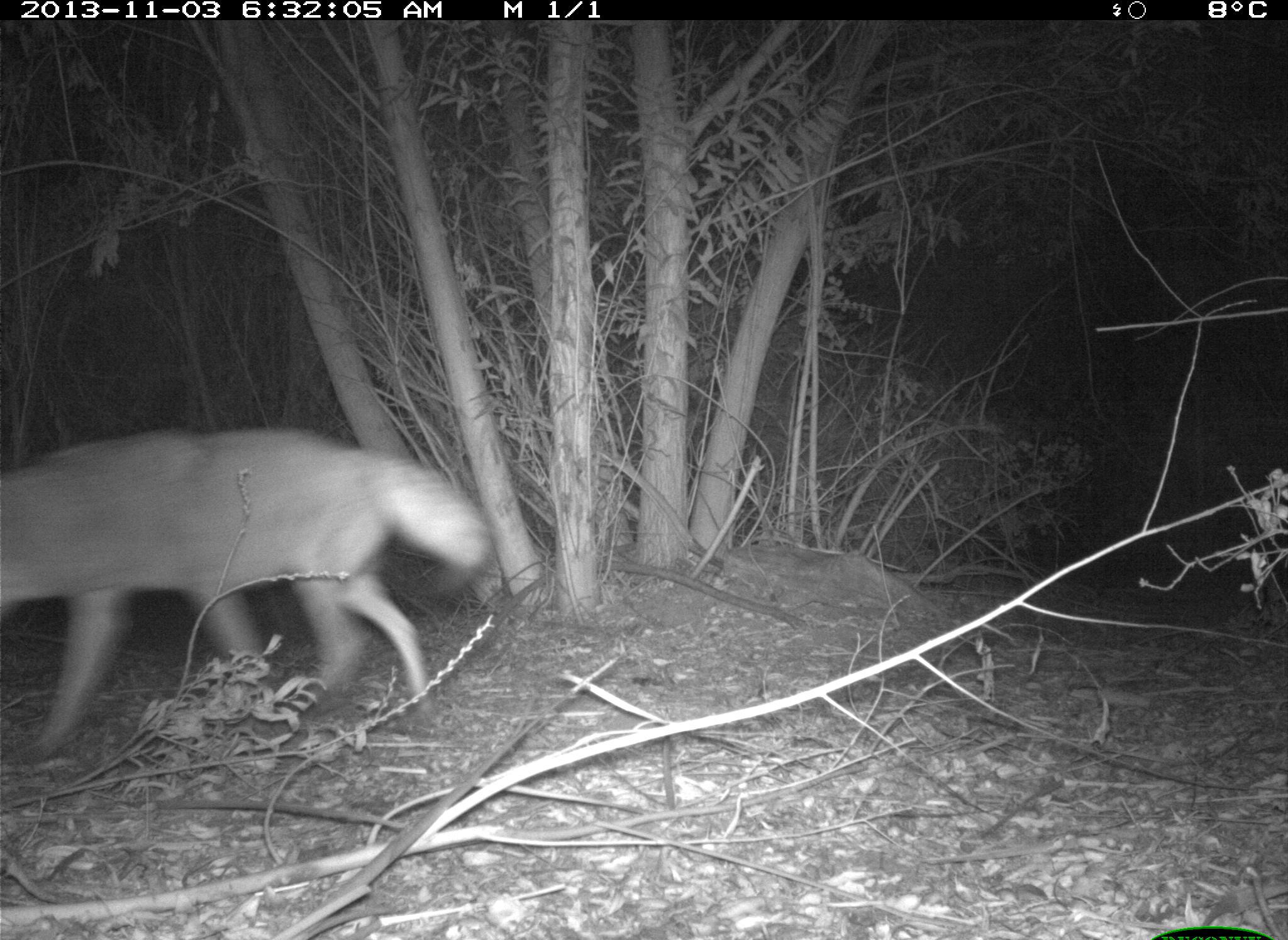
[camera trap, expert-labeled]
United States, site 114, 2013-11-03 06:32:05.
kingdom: Animalia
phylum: Chordata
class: Mammalia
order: Carnivora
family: Canidae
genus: Canis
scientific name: Canis latrans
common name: coyote